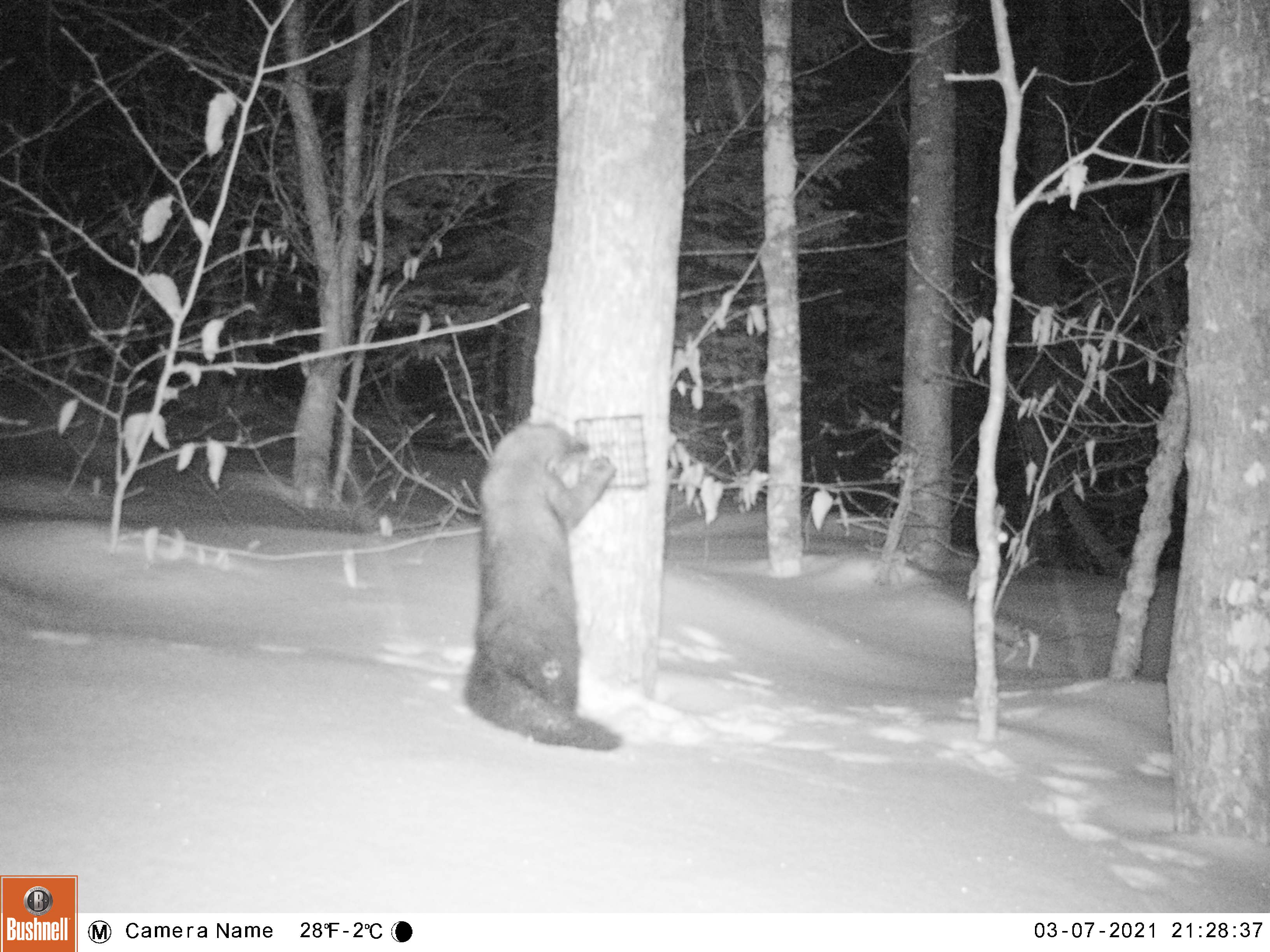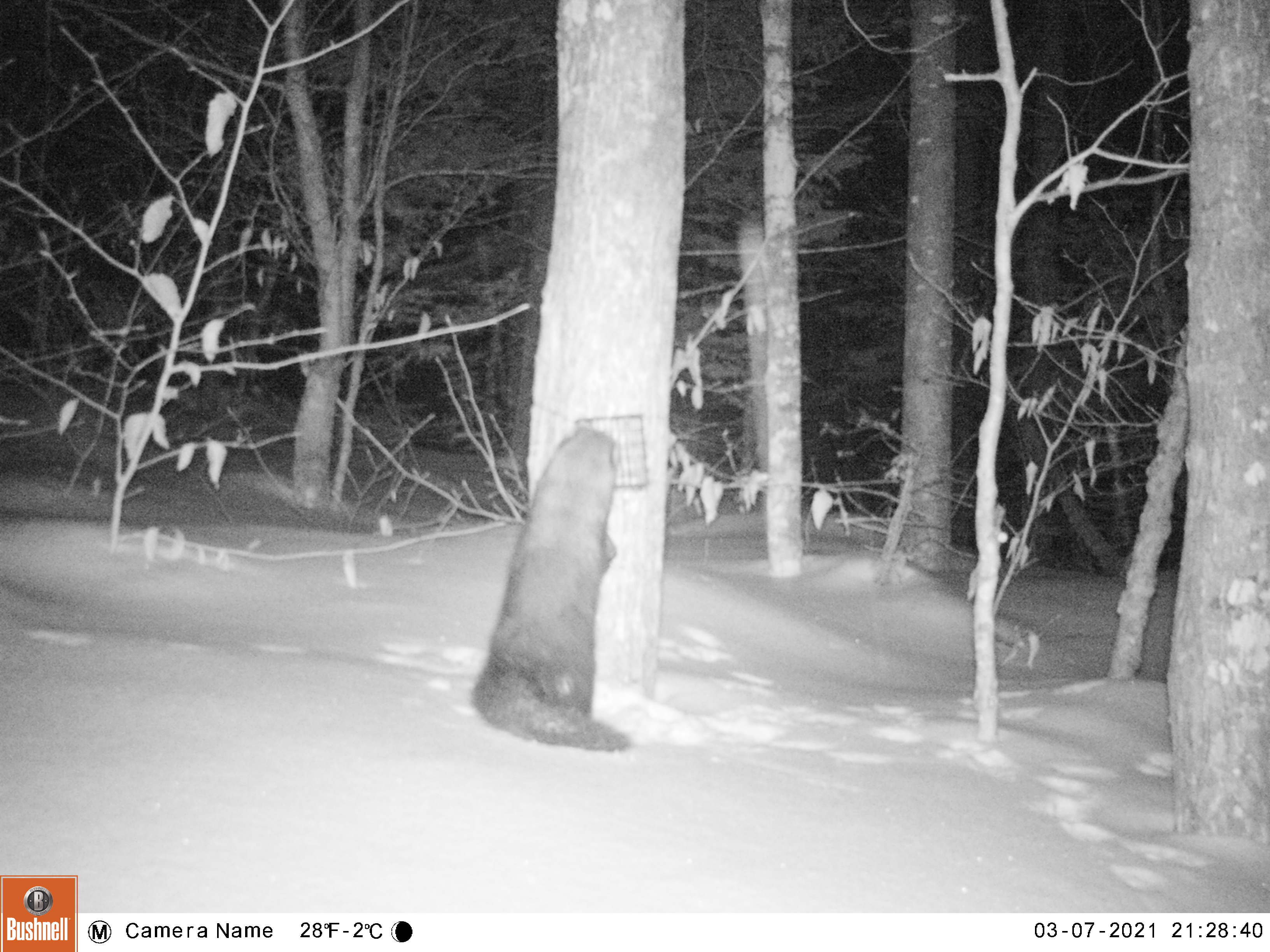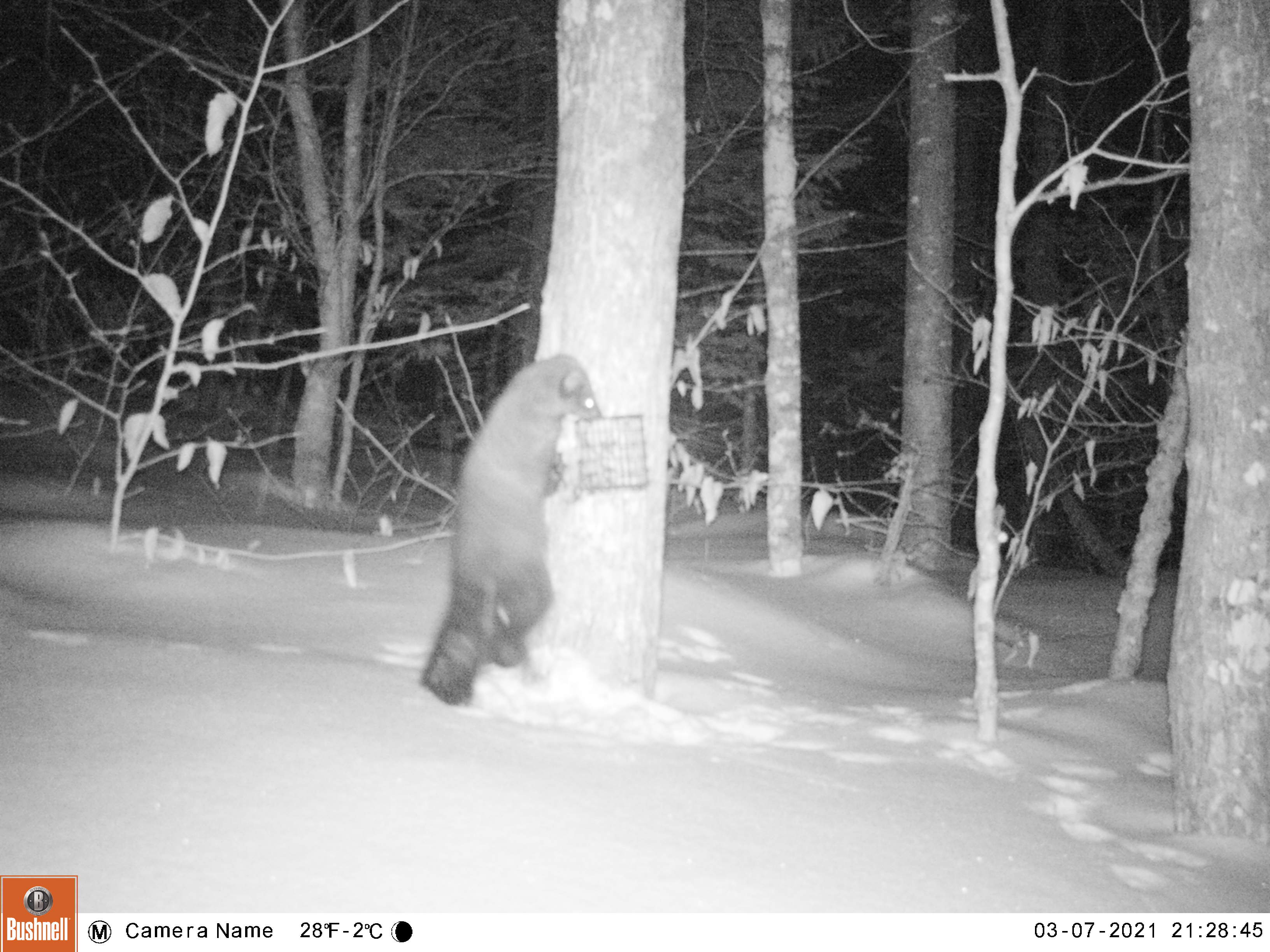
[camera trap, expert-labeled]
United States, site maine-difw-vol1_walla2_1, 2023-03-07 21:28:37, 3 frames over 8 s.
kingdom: Animalia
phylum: Chordata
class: Mammalia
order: Carnivora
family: Mustelidae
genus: Pekania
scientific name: Pekania pennanti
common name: fisher